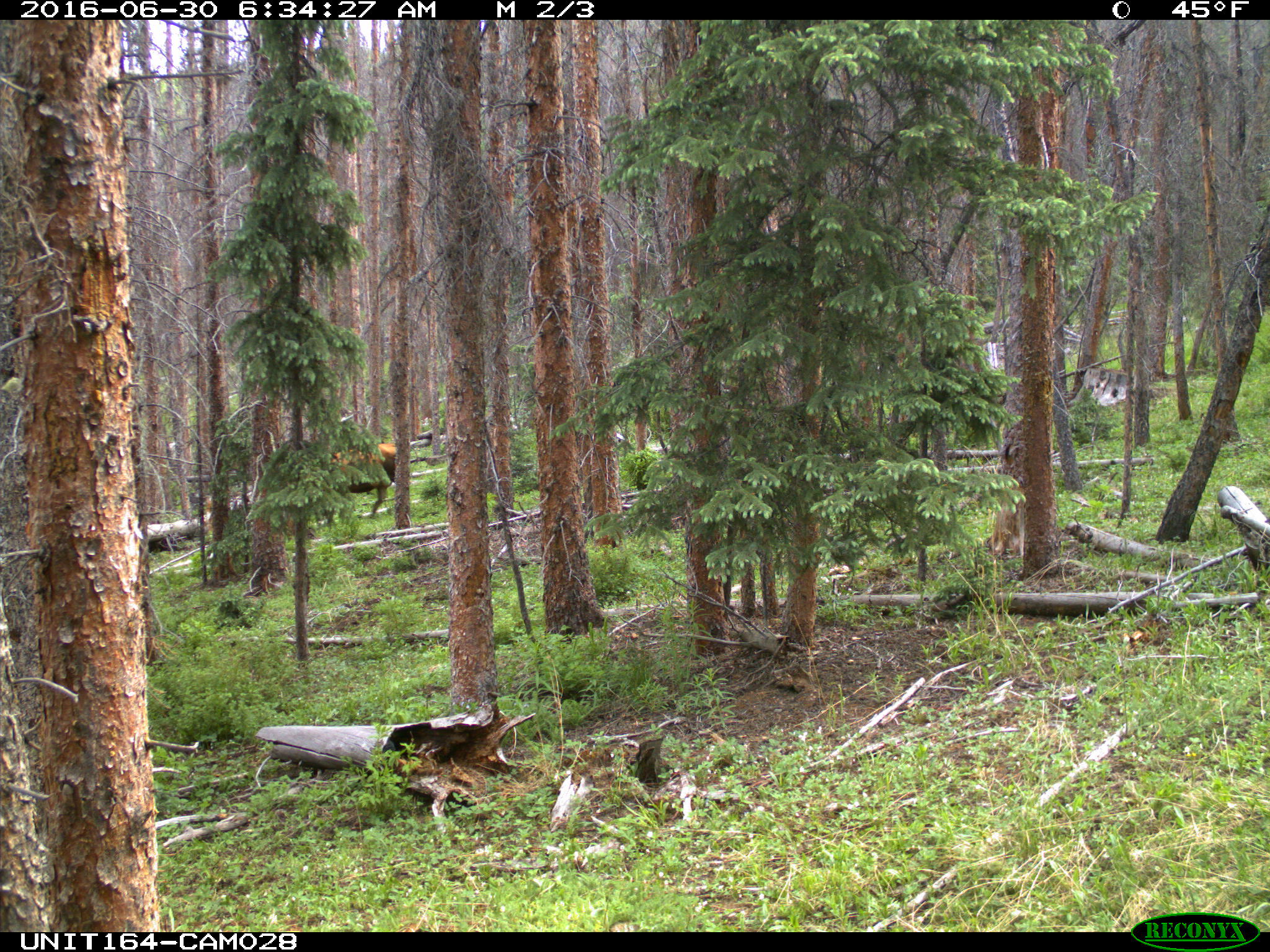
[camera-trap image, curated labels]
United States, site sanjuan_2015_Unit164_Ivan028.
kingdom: Animalia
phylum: Chordata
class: Mammalia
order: Artiodactyla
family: Bovidae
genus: Bos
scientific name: Bos taurus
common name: domestic cow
Bos taurus (domestic cow).